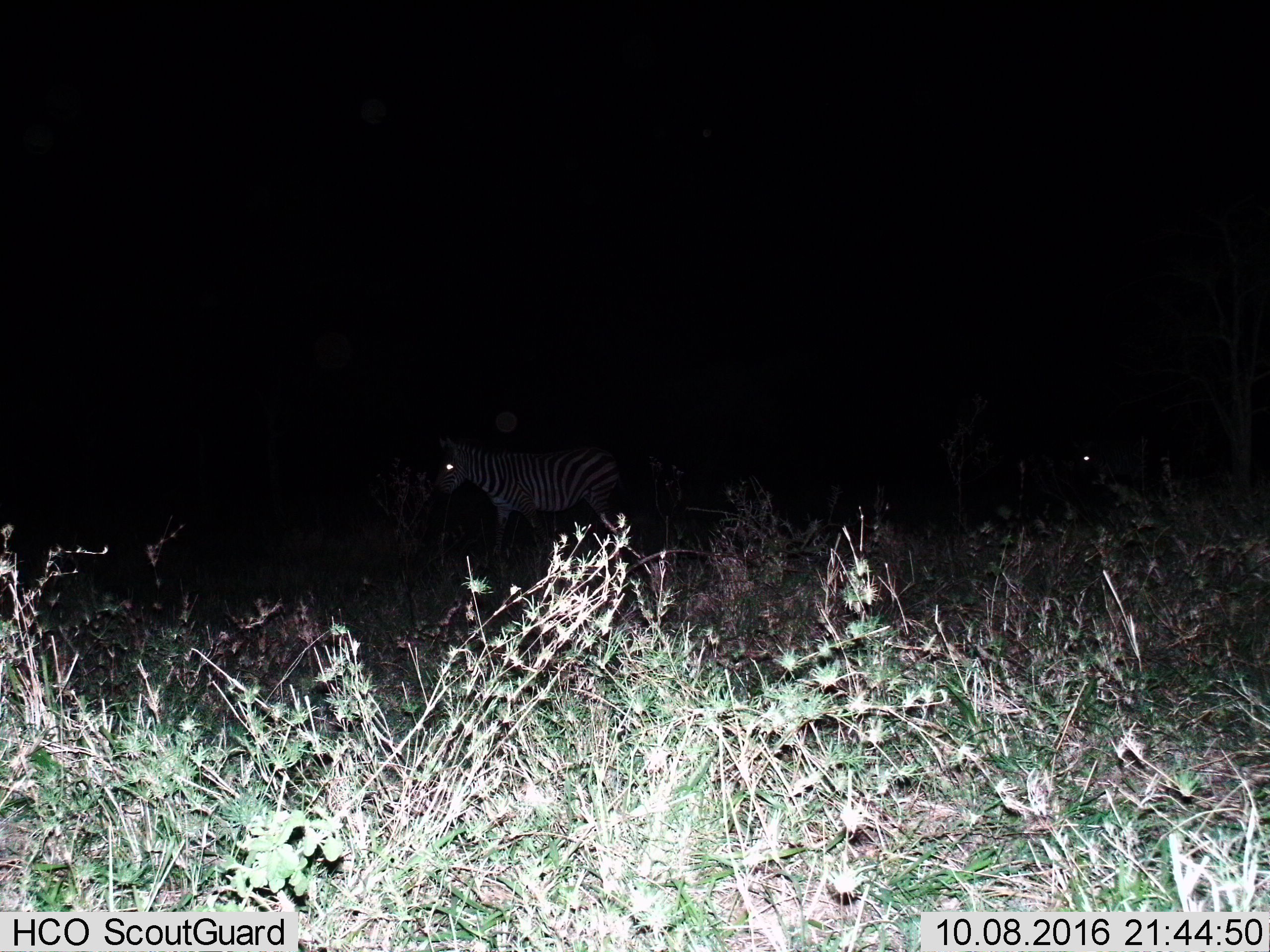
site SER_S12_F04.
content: unidentified animal